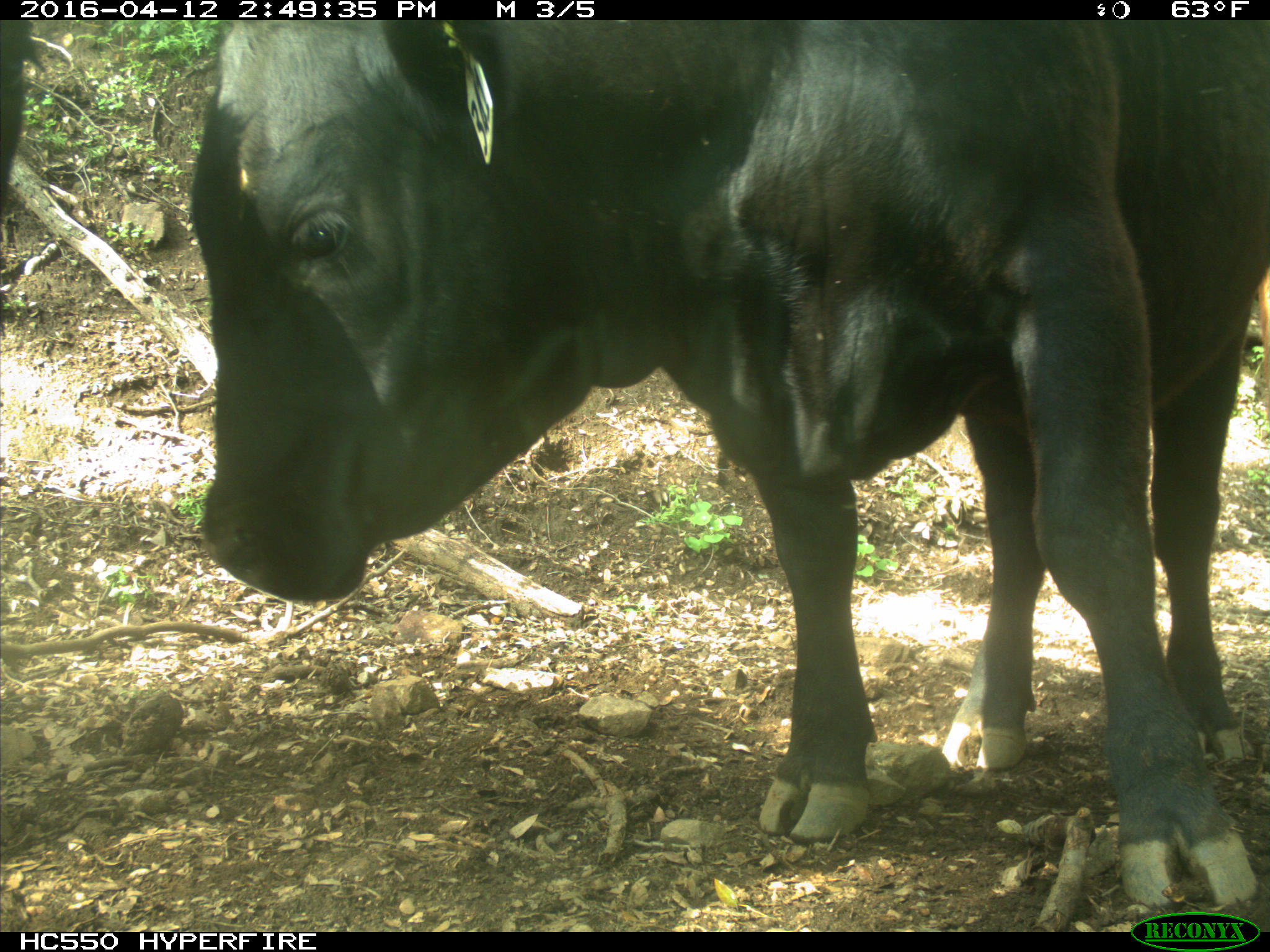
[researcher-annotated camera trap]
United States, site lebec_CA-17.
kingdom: Animalia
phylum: Chordata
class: Mammalia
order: Artiodactyla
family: Bovidae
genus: Bos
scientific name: Bos taurus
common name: domestic cow